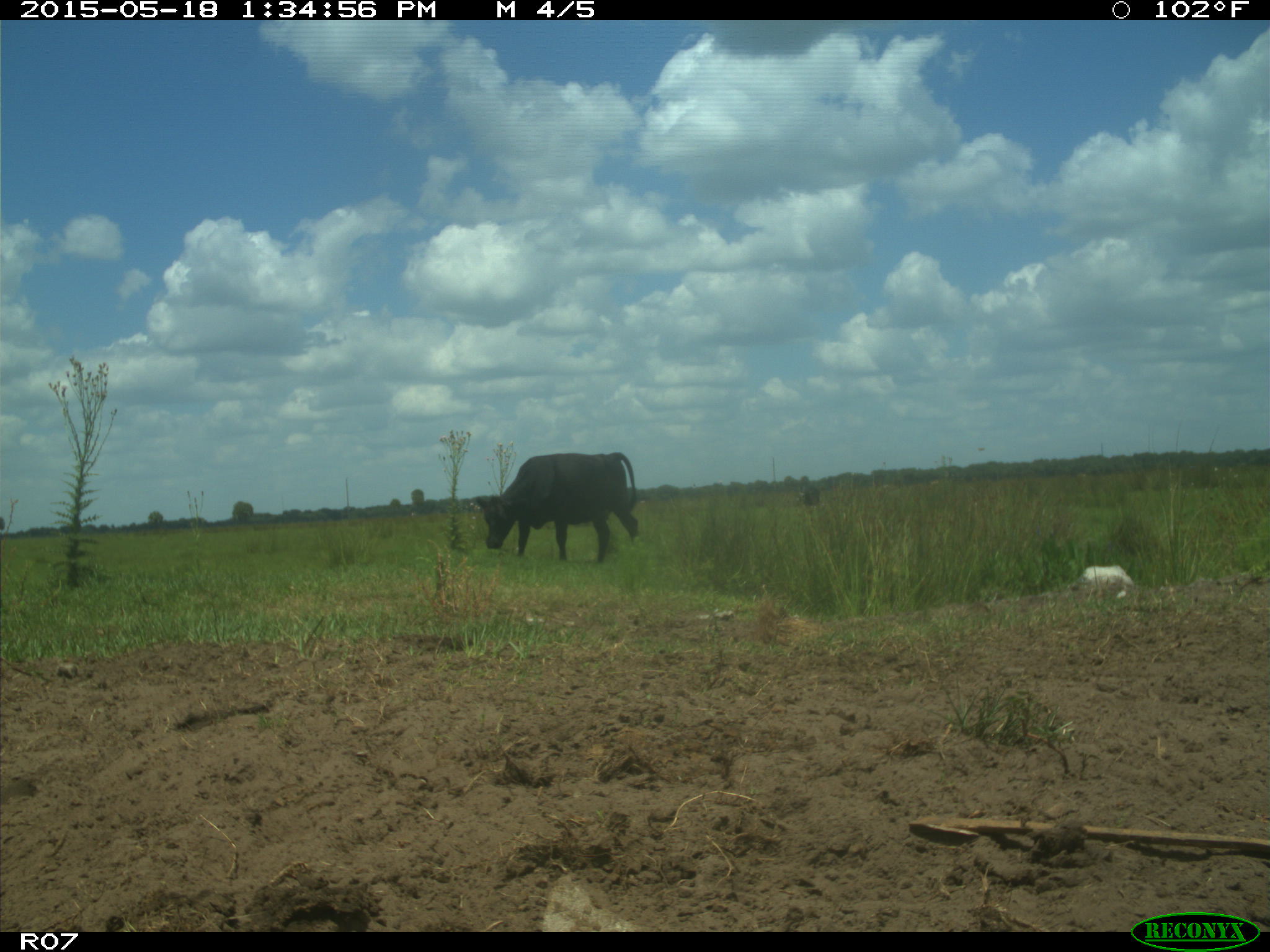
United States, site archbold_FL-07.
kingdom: Animalia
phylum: Chordata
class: Mammalia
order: Artiodactyla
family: Bovidae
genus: Bos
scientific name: Bos taurus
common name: domestic cow